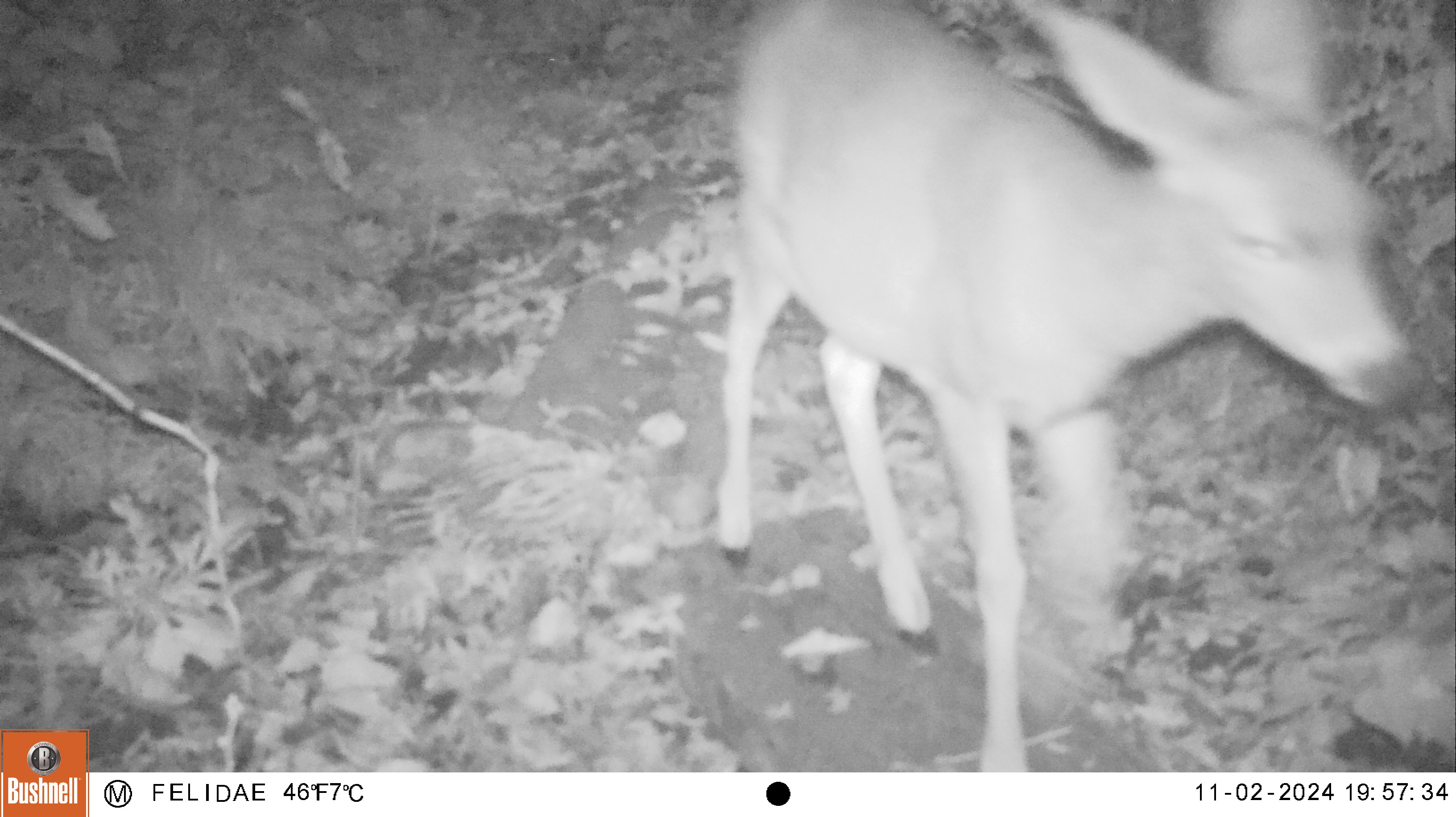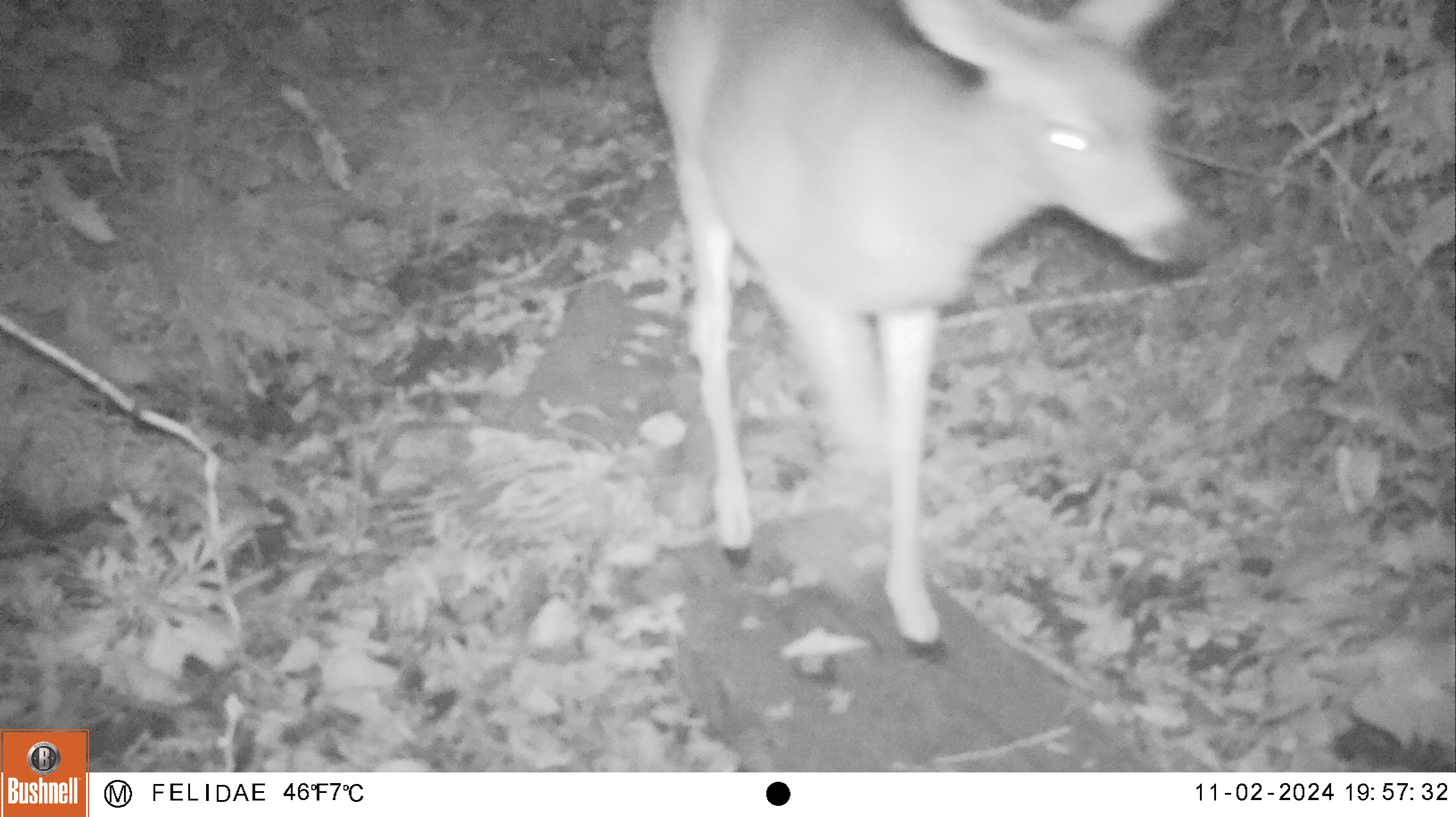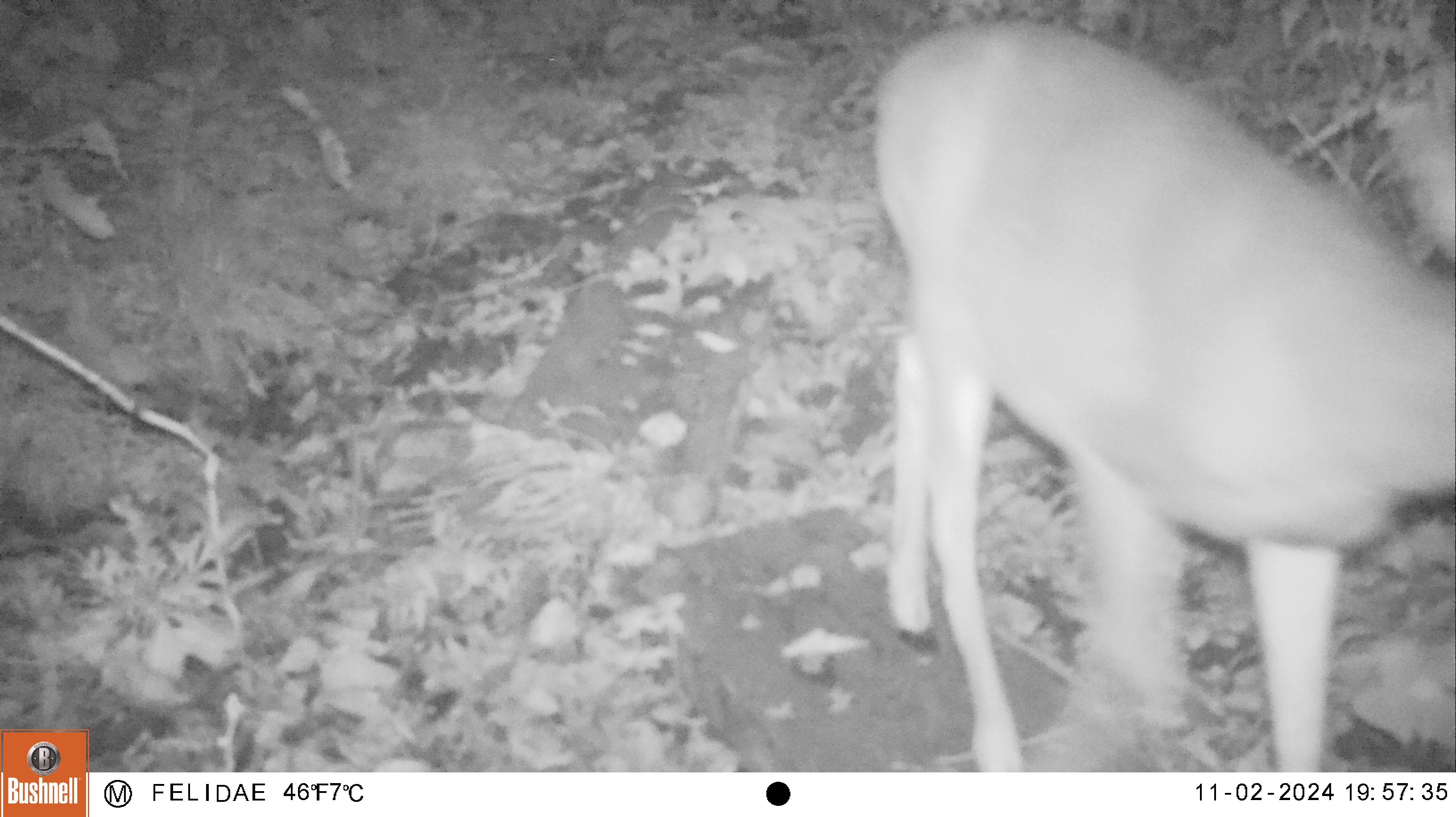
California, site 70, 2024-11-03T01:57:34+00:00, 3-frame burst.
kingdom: Animalia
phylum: Chordata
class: Mammalia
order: Artiodactyla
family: Cervidae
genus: Odocoileus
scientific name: Odocoileus hemionus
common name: mule deer